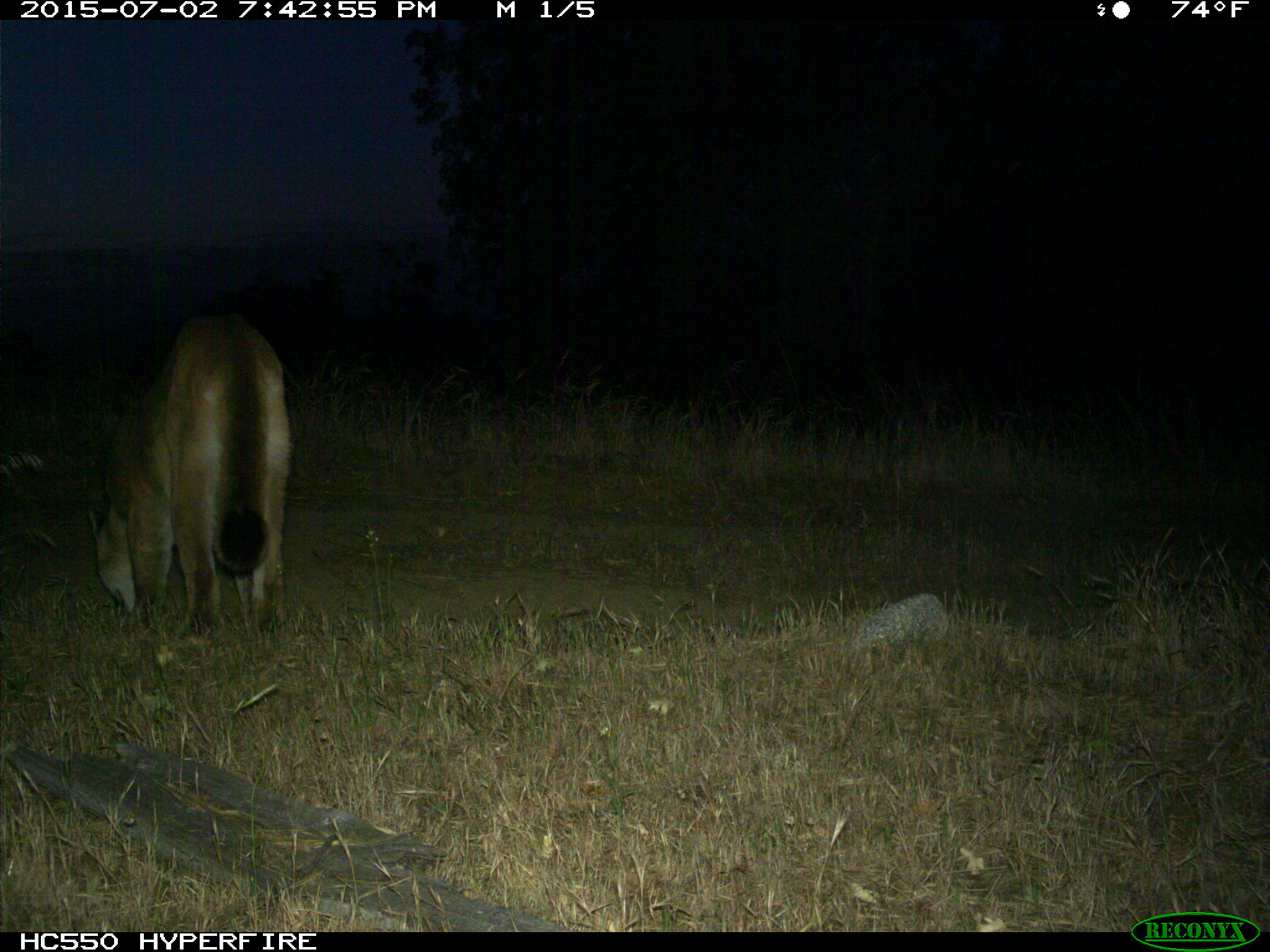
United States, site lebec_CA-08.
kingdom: Animalia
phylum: Chordata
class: Mammalia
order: Carnivora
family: Felidae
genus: Puma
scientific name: Puma concolor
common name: mountain lion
Puma concolor (mountain lion).